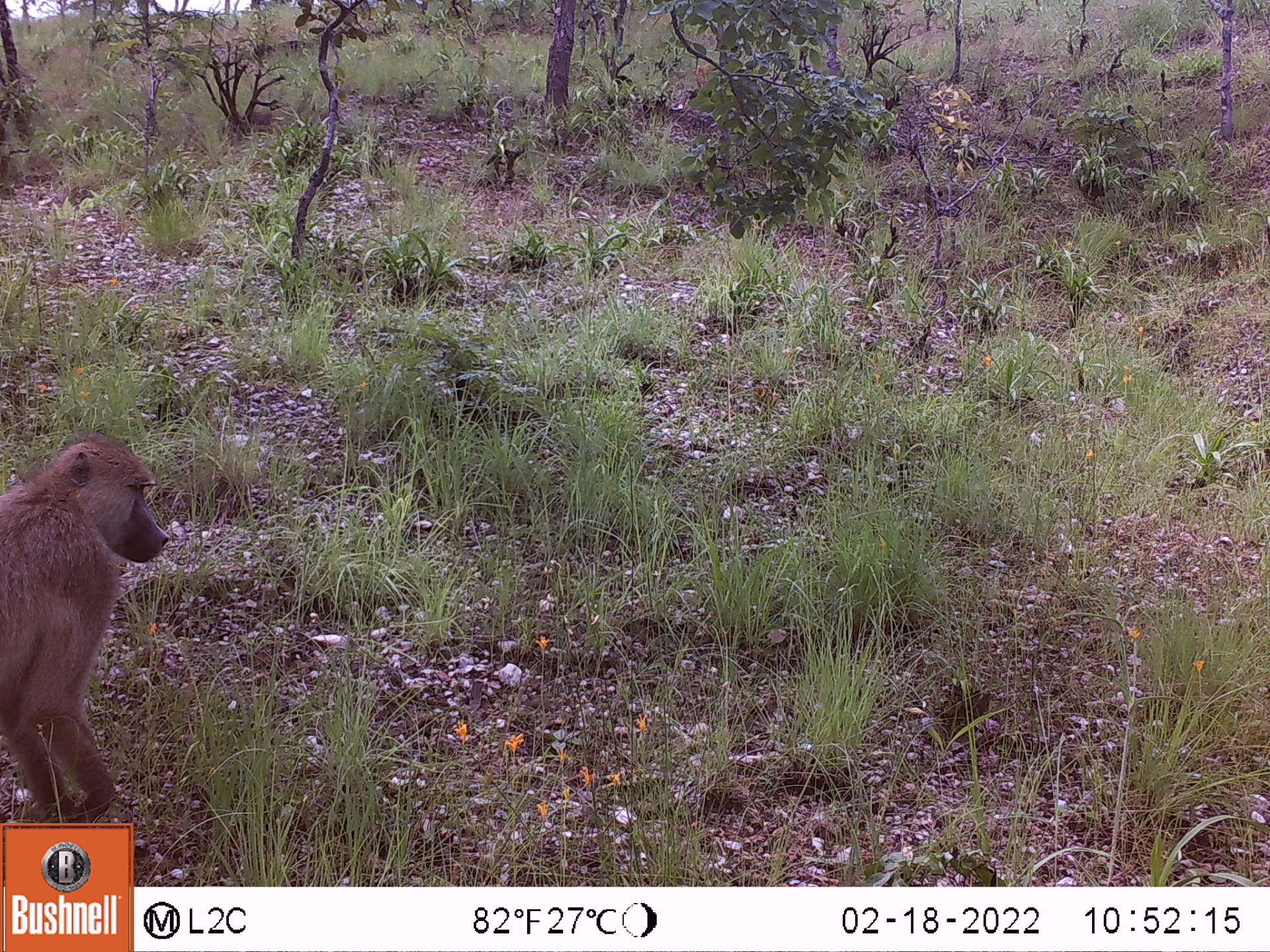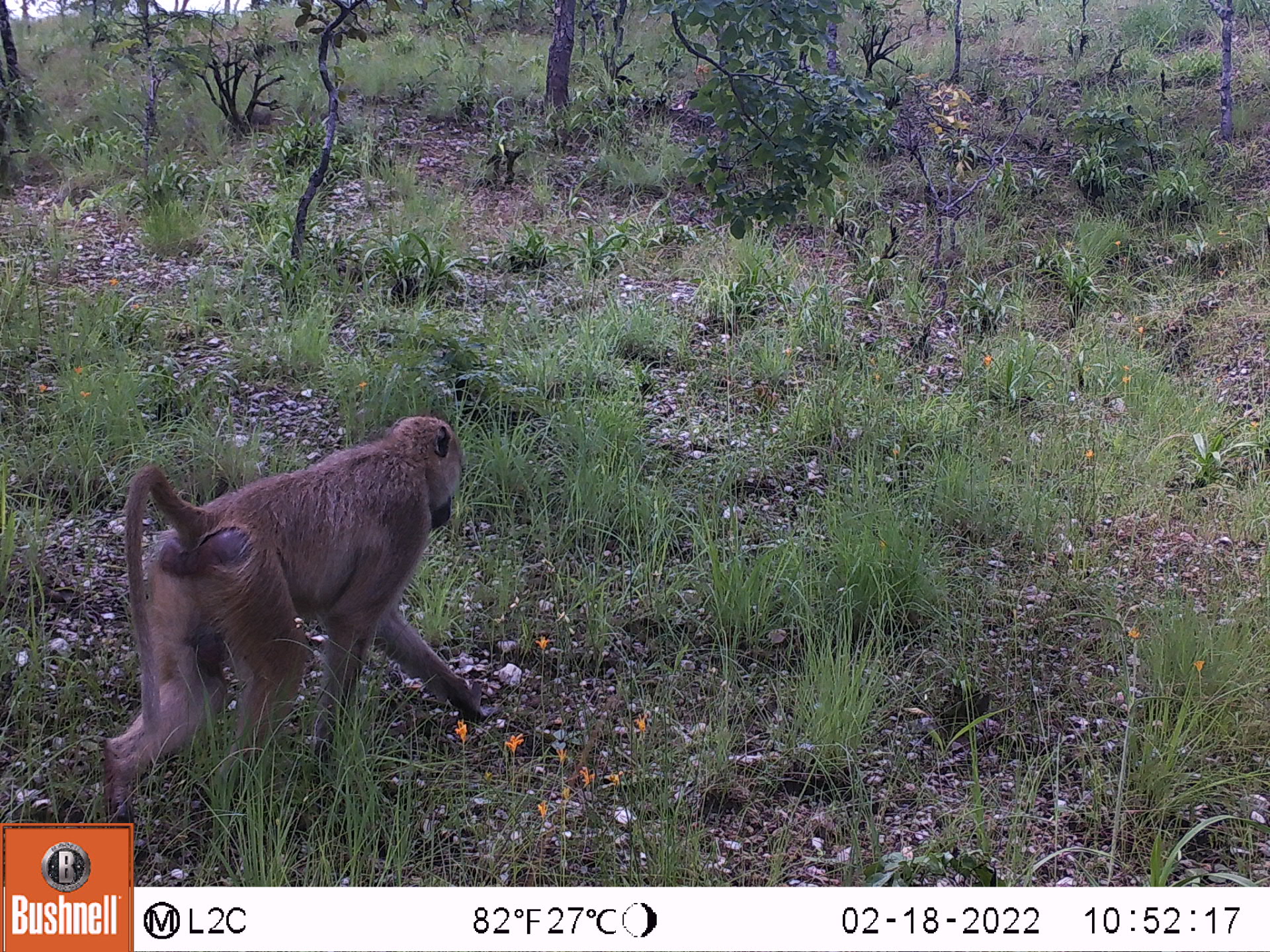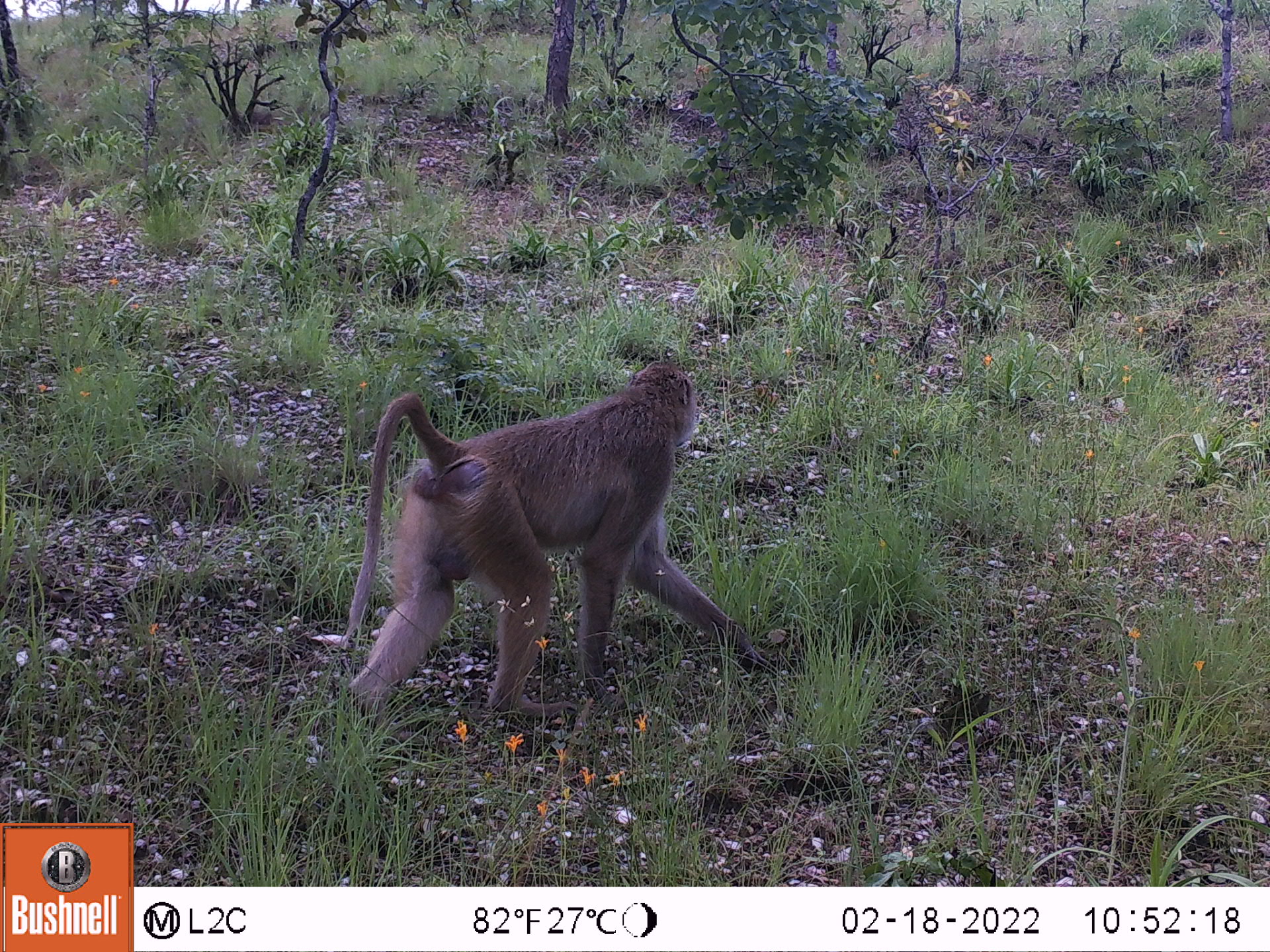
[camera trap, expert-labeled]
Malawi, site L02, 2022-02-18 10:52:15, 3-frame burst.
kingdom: Animalia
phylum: Chordata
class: Mammalia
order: Primates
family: Cercopithecidae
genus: Papio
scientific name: Papio cynocephalus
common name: yellow baboon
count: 1